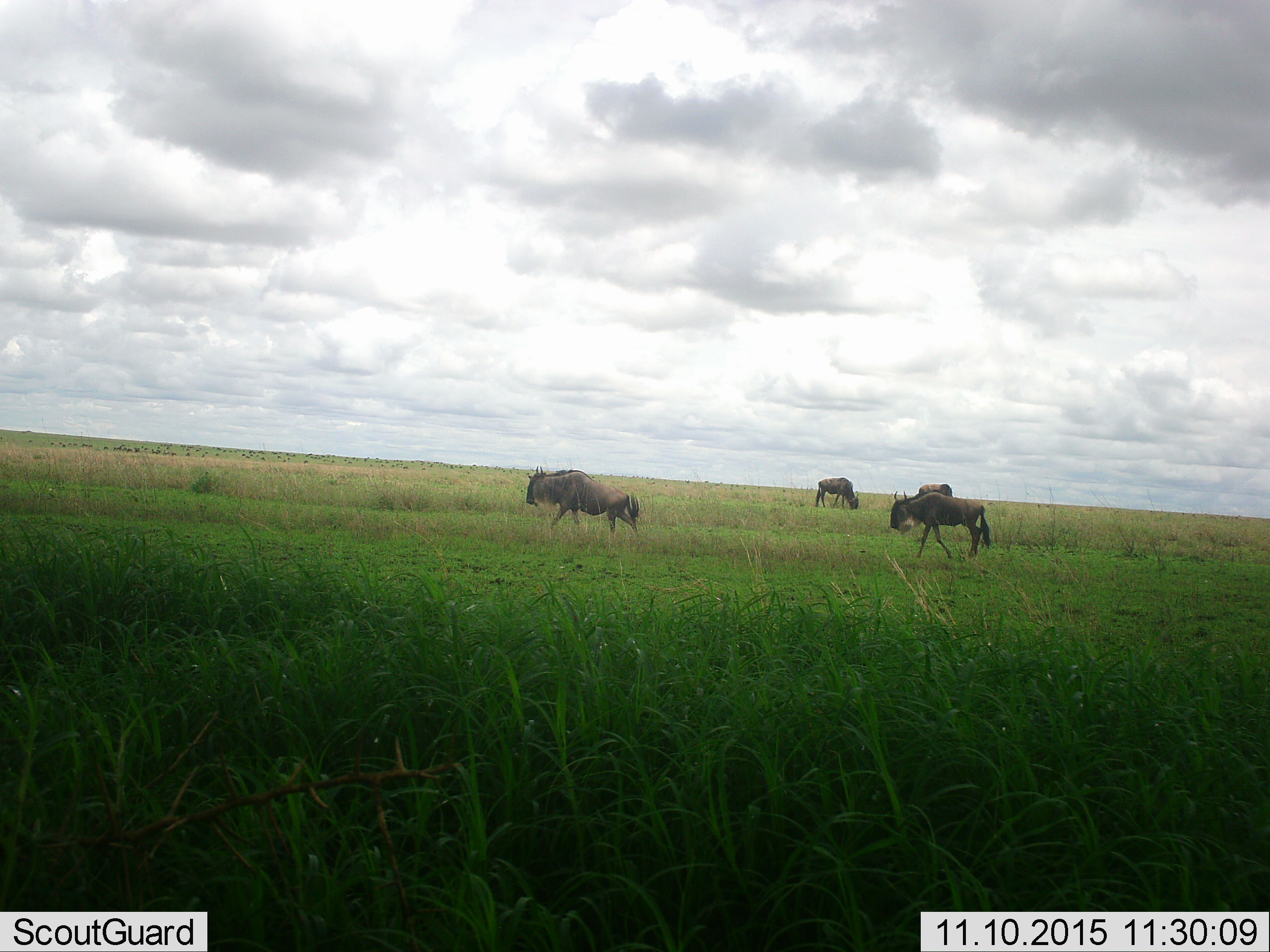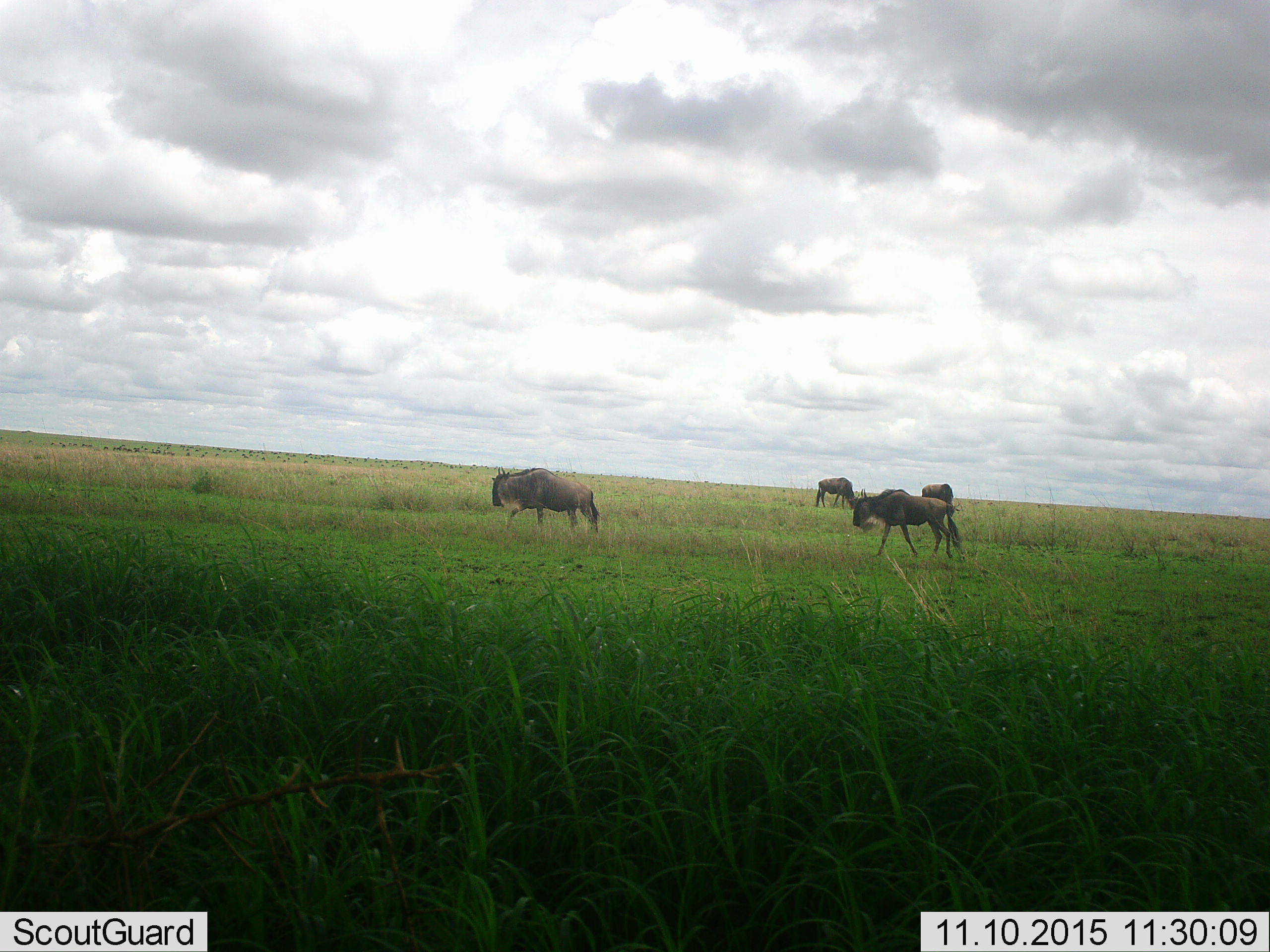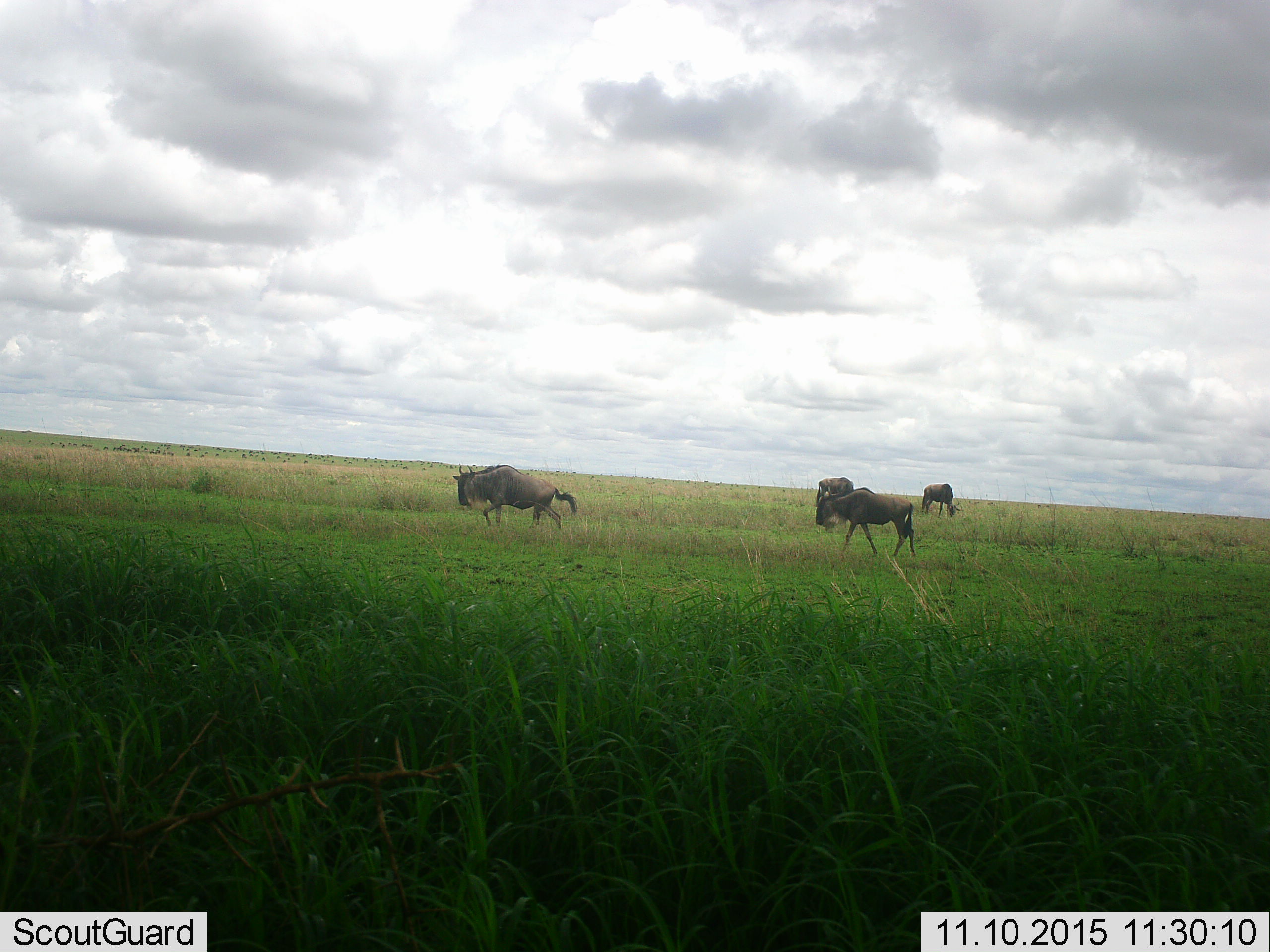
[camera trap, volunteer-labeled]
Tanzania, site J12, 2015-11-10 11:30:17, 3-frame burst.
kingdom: Animalia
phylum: Chordata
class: Mammalia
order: Artiodactyla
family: Bovidae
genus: Connochaetes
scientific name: Connochaetes taurinus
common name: blue wildebeest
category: wildebeest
Wildebeest (blue wildebeest) (Connochaetes taurinus), count 4. Behavior (volunteer vote fractions): standing 60%, resting 0%, moving 80%, interacting 0%. Young present (vote fraction): 0%. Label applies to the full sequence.